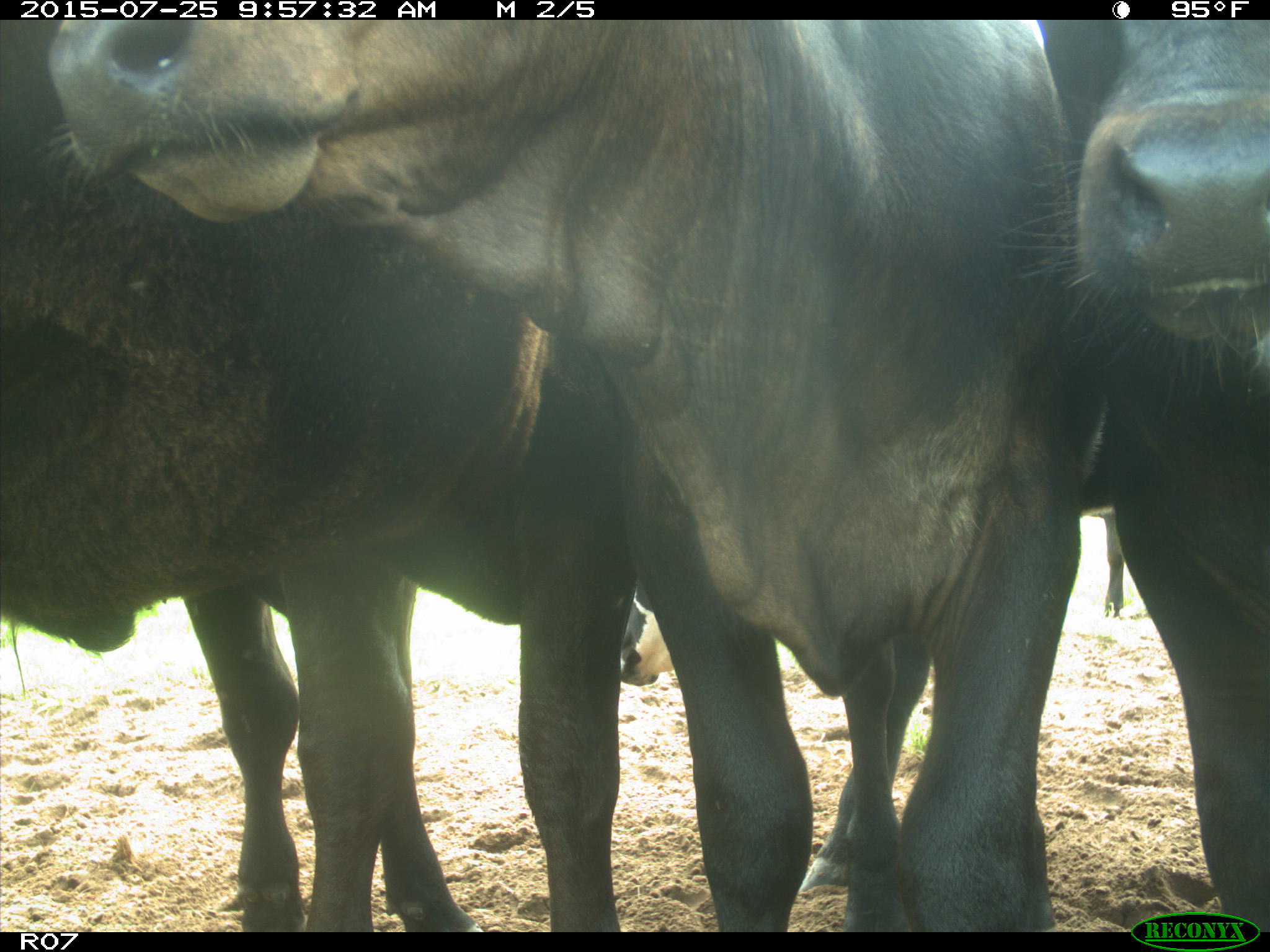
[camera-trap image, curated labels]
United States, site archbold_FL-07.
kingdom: Animalia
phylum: Chordata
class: Mammalia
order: Artiodactyla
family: Bovidae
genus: Bos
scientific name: Bos taurus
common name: domestic cow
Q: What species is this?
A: Bos taurus (domestic cow).